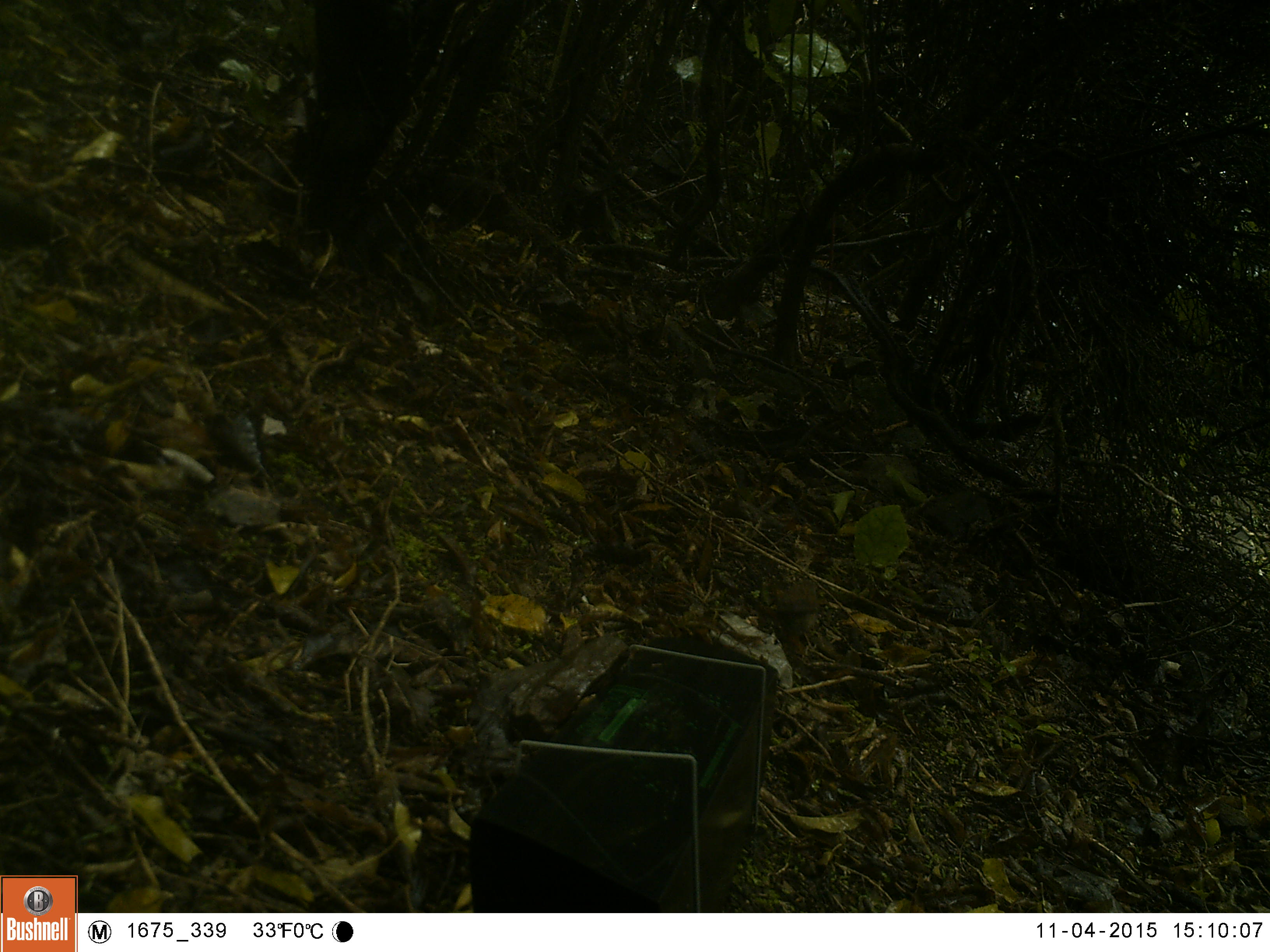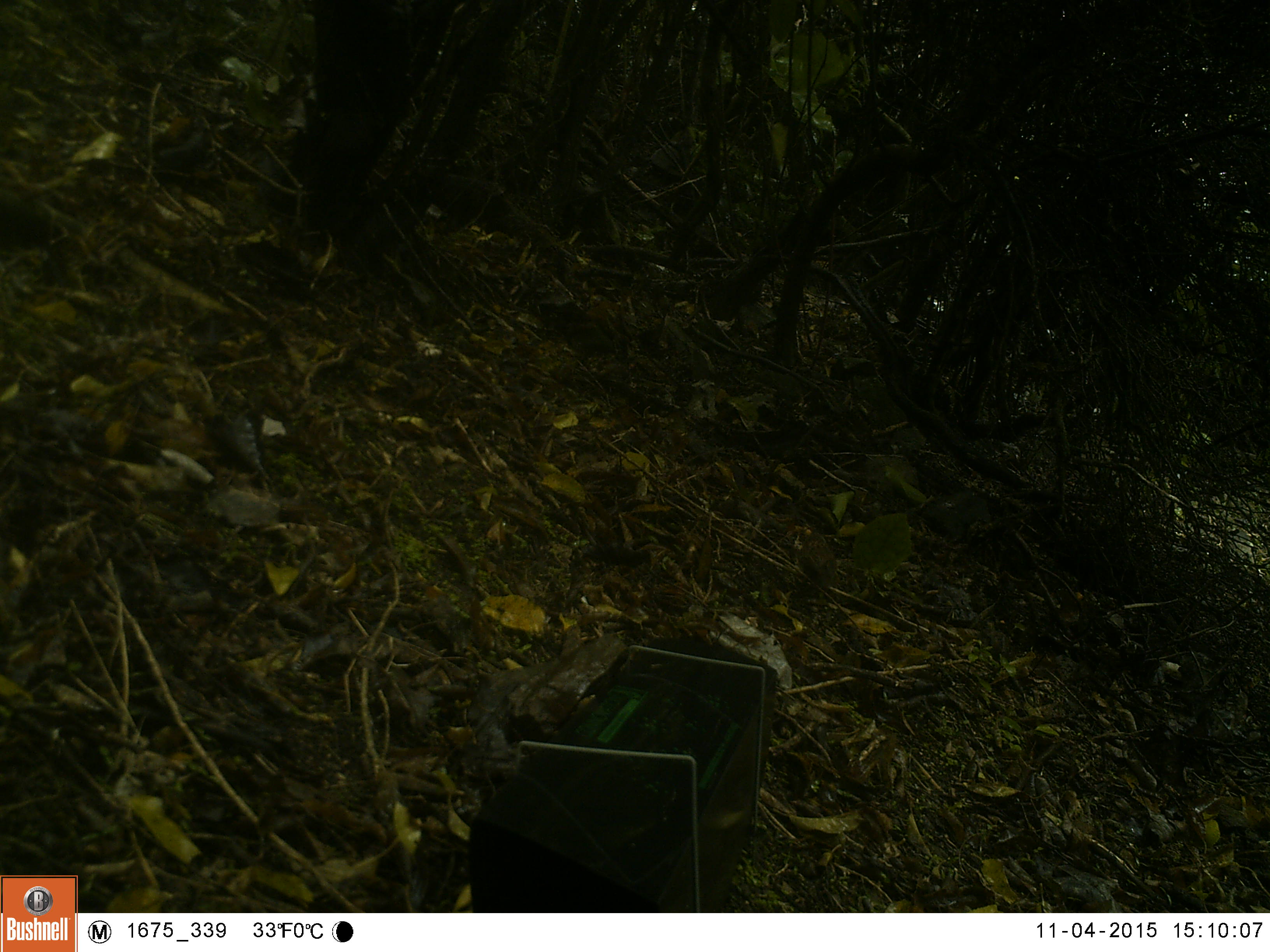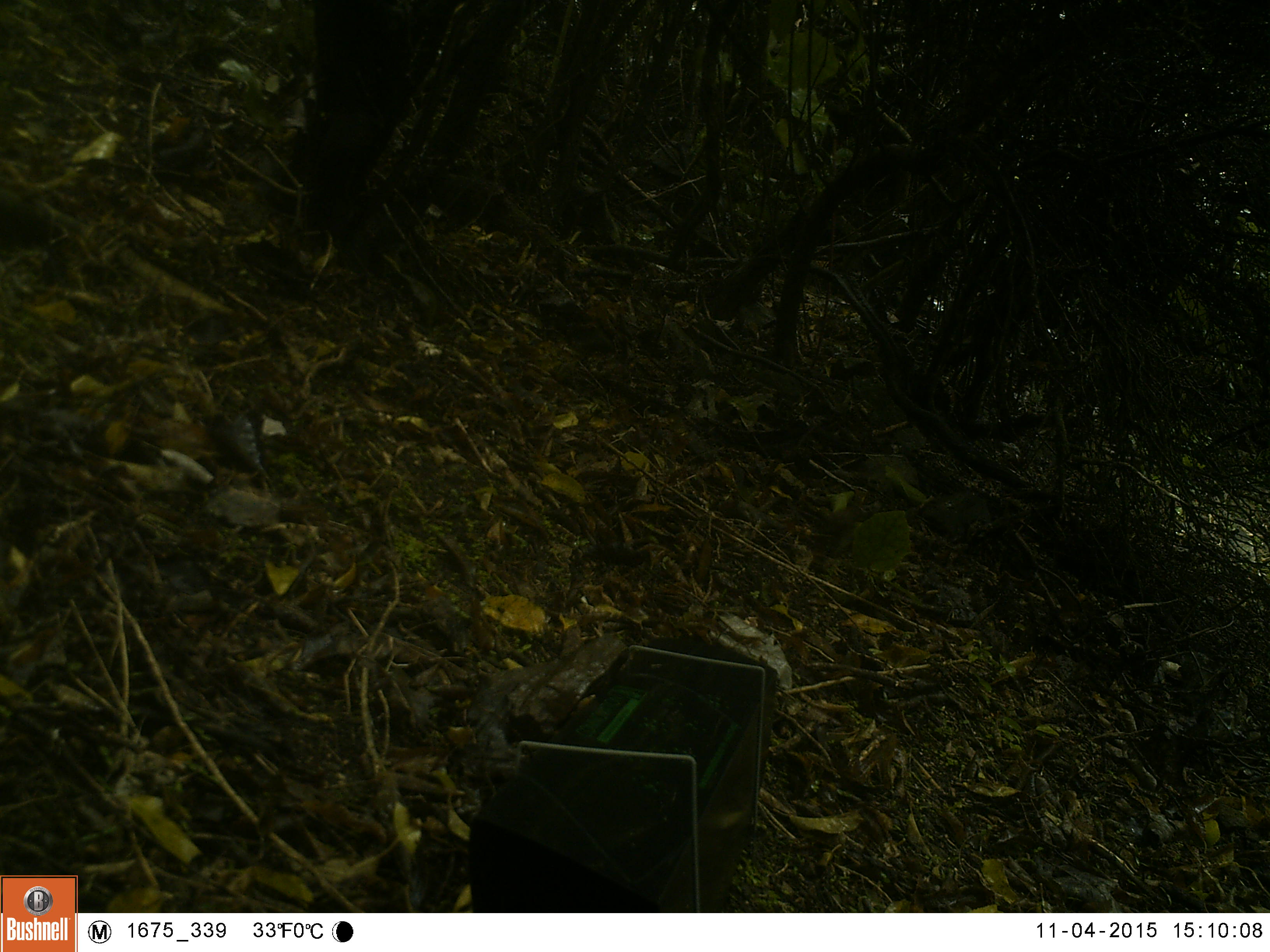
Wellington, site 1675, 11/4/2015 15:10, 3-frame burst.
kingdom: Animalia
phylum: Chordata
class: Aves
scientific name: Aves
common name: bird